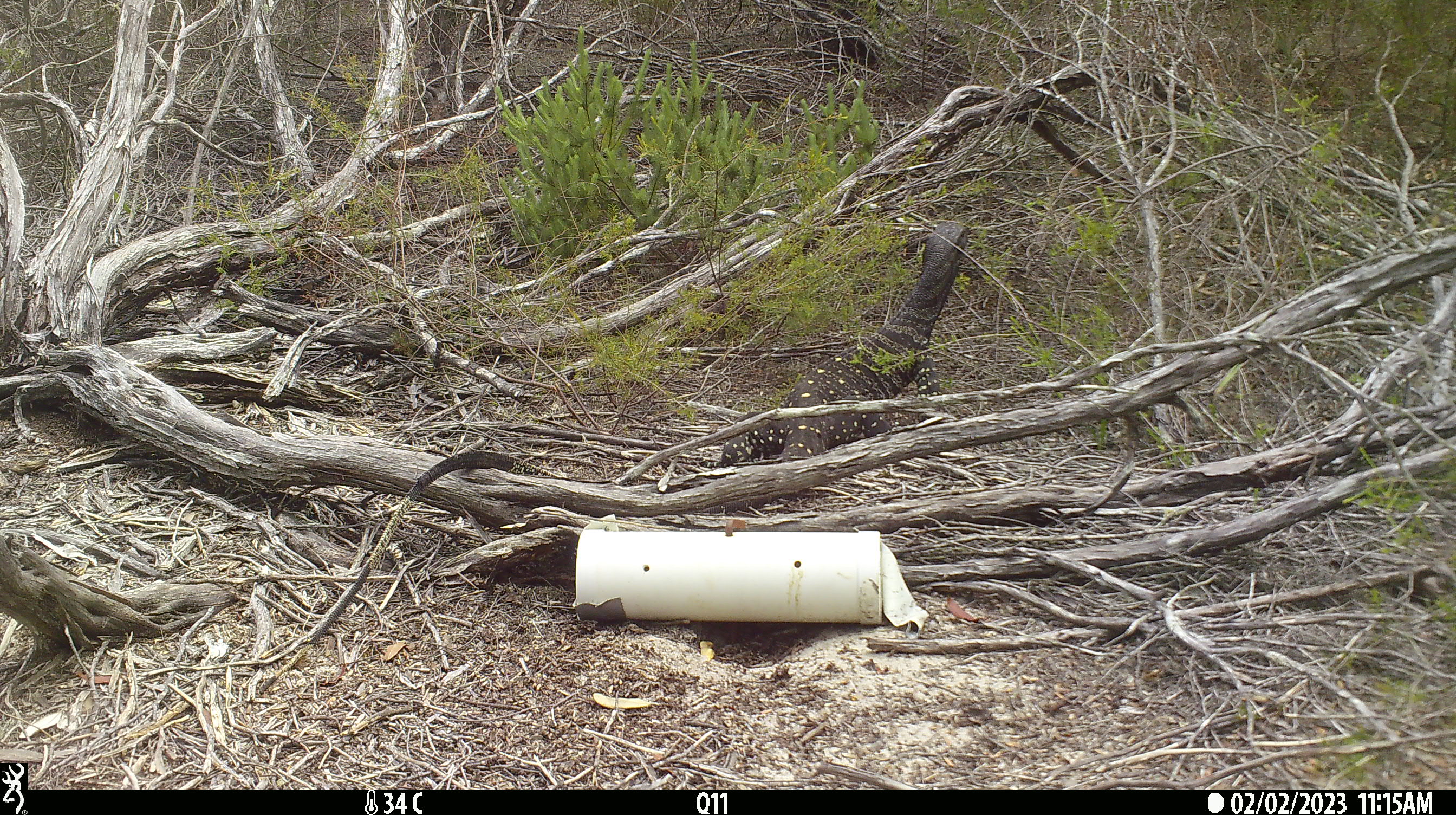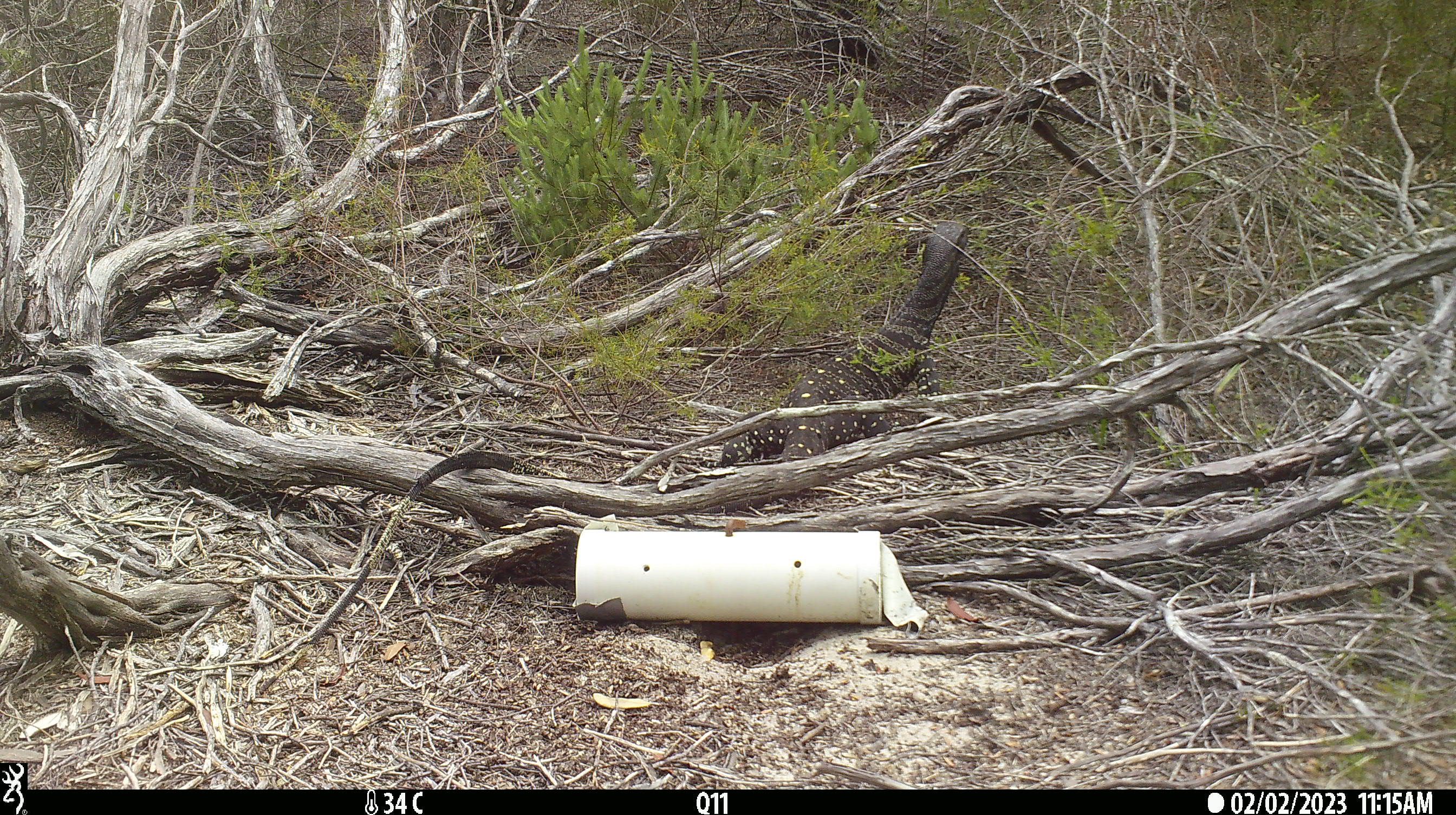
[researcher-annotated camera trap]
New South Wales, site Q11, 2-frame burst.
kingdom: Animalia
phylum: Chordata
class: Reptilia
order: Squamata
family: Varanidae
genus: Varanus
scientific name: Varanus varius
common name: lace monitor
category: goanna